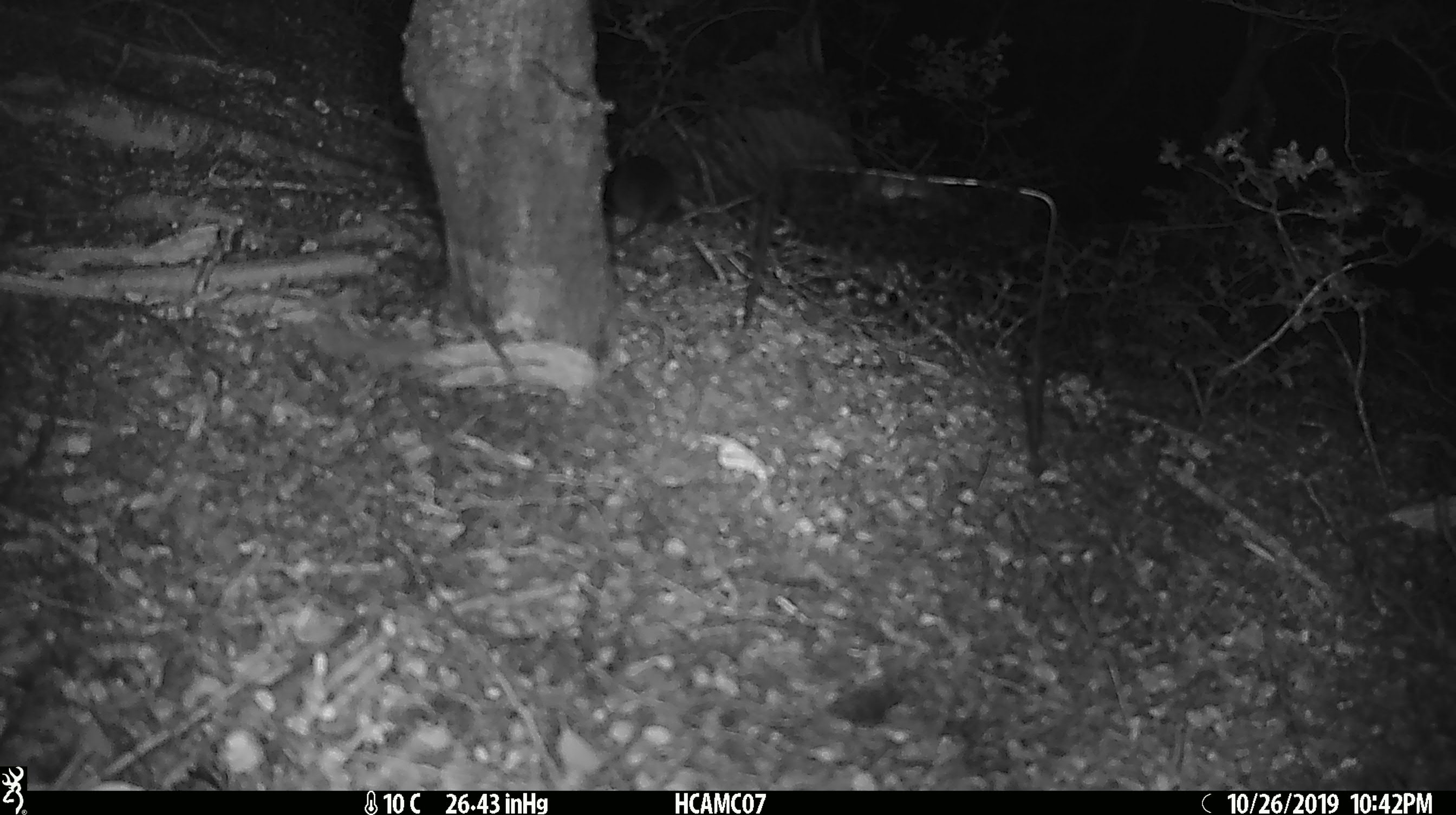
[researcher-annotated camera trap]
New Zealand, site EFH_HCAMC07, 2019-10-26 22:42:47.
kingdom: Animalia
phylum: Chordata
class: Mammalia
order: Rodentia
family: Muridae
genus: Mus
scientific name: Mus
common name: mouse